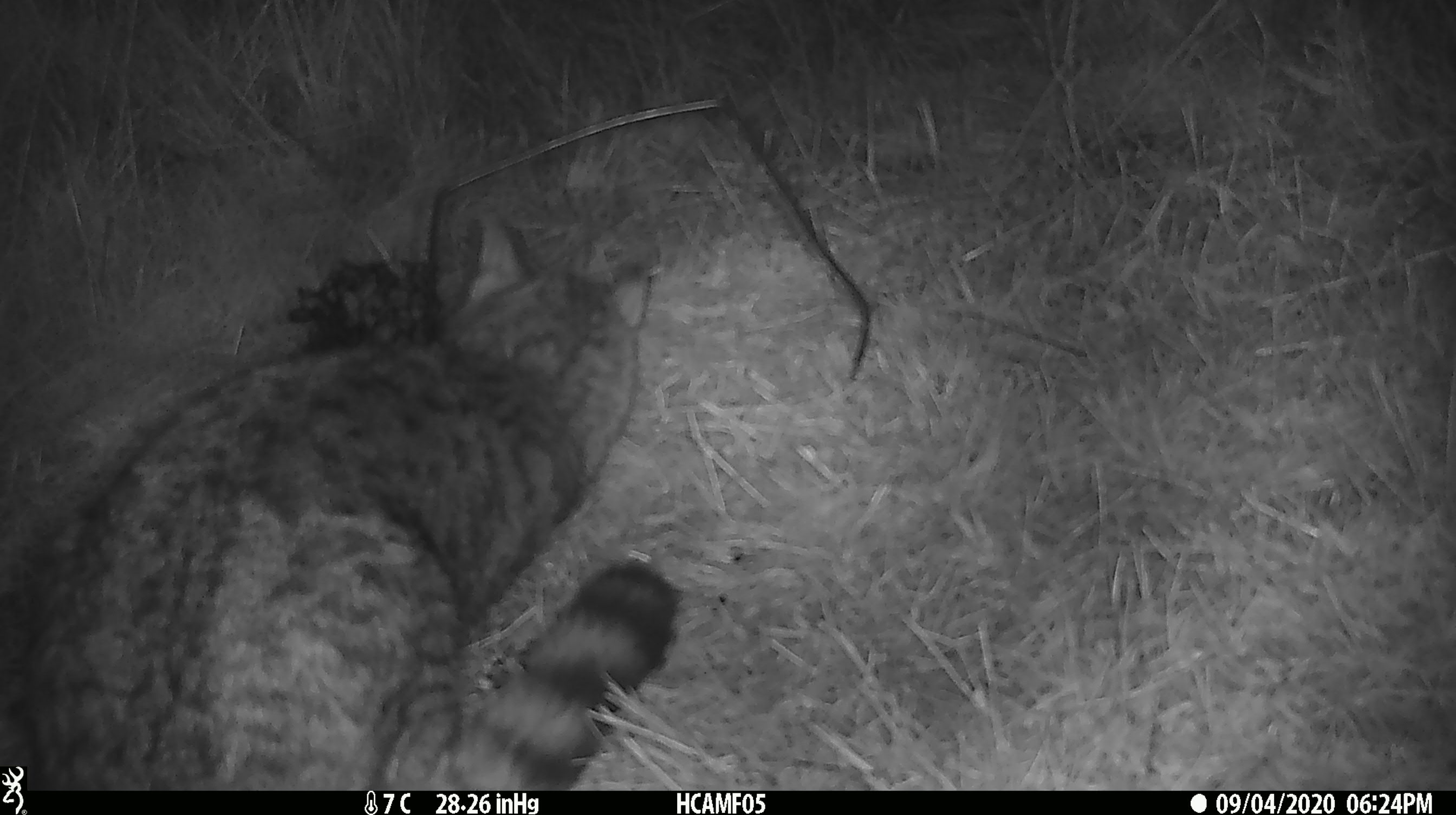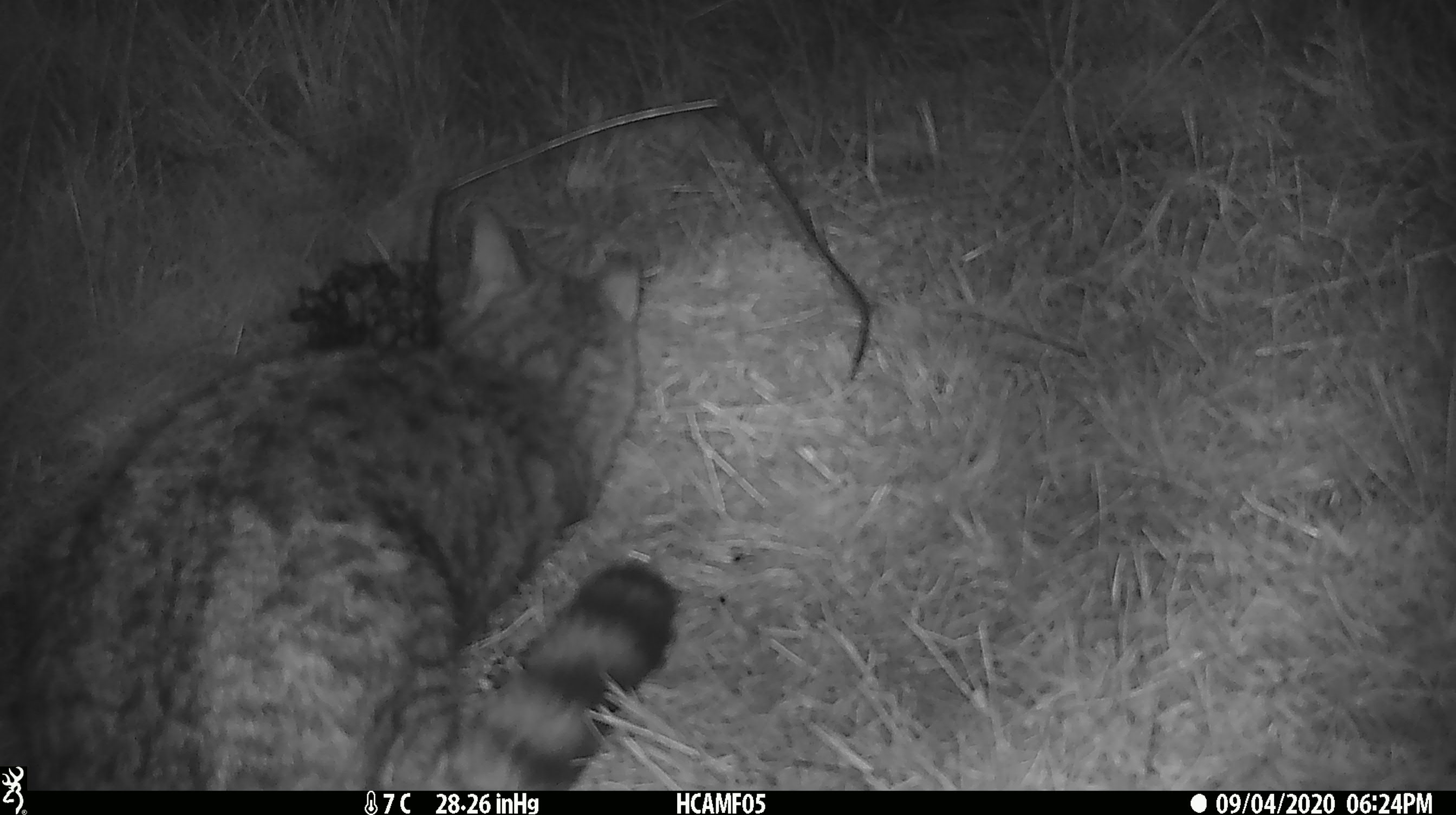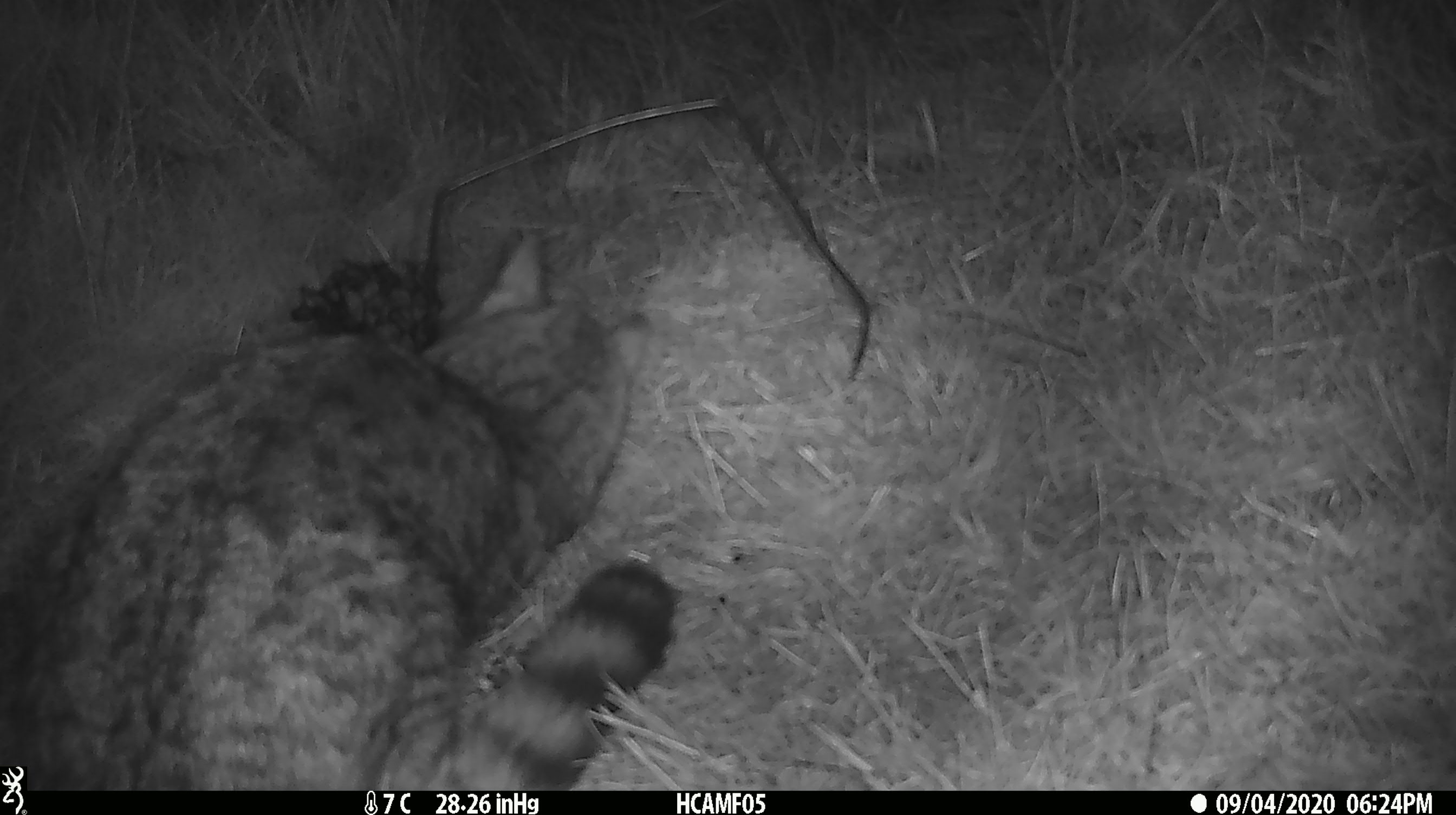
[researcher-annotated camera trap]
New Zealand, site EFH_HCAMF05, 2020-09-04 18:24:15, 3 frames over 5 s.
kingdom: Animalia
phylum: Chordata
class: Mammalia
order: Carnivora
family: Felidae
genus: Felis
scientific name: Felis catus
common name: domestic cat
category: cat